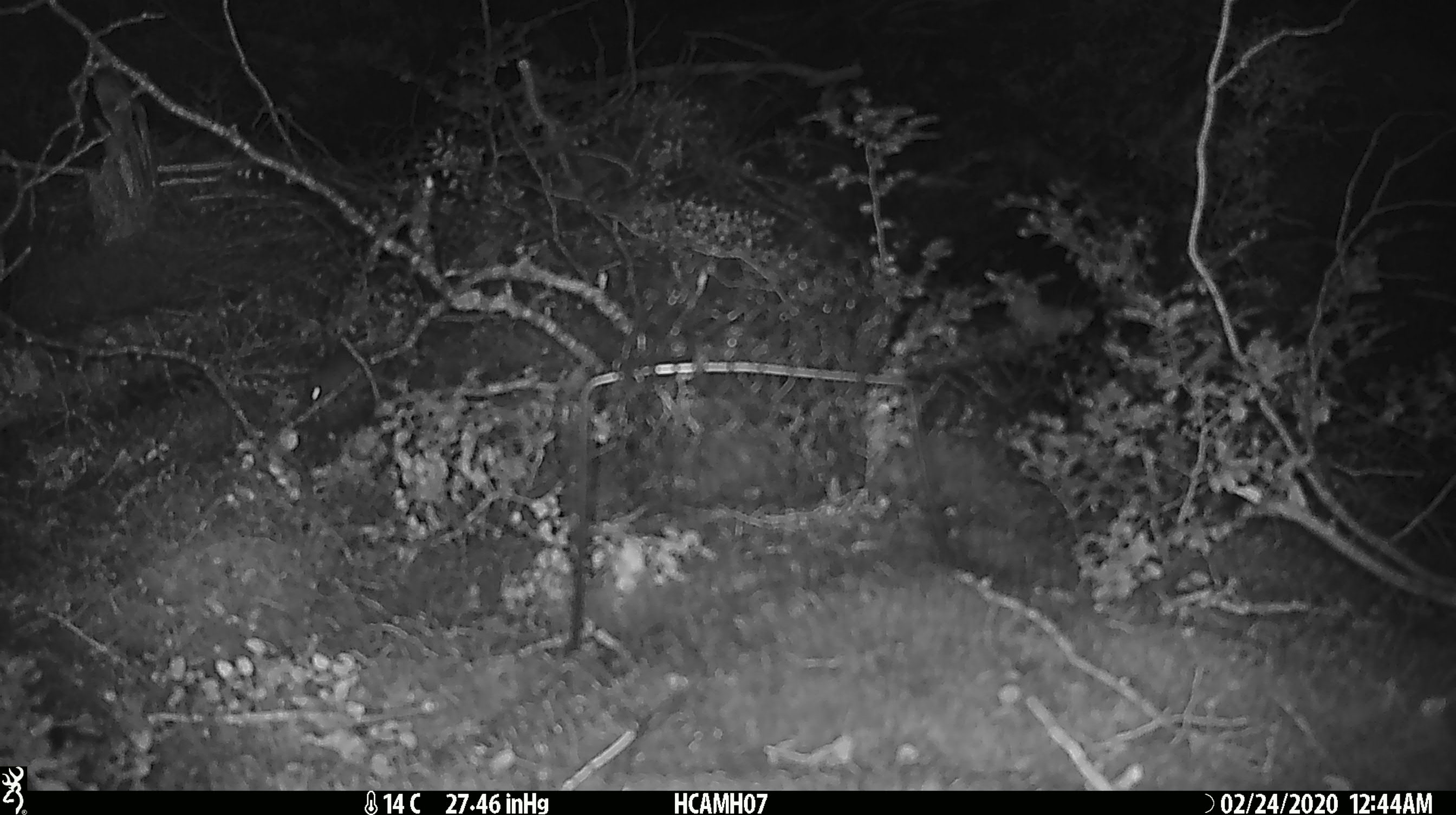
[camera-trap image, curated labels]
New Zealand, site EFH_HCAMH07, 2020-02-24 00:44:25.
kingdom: Animalia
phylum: Chordata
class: Mammalia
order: Rodentia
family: Muridae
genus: Mus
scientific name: Mus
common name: mouse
Mouse (Mus).